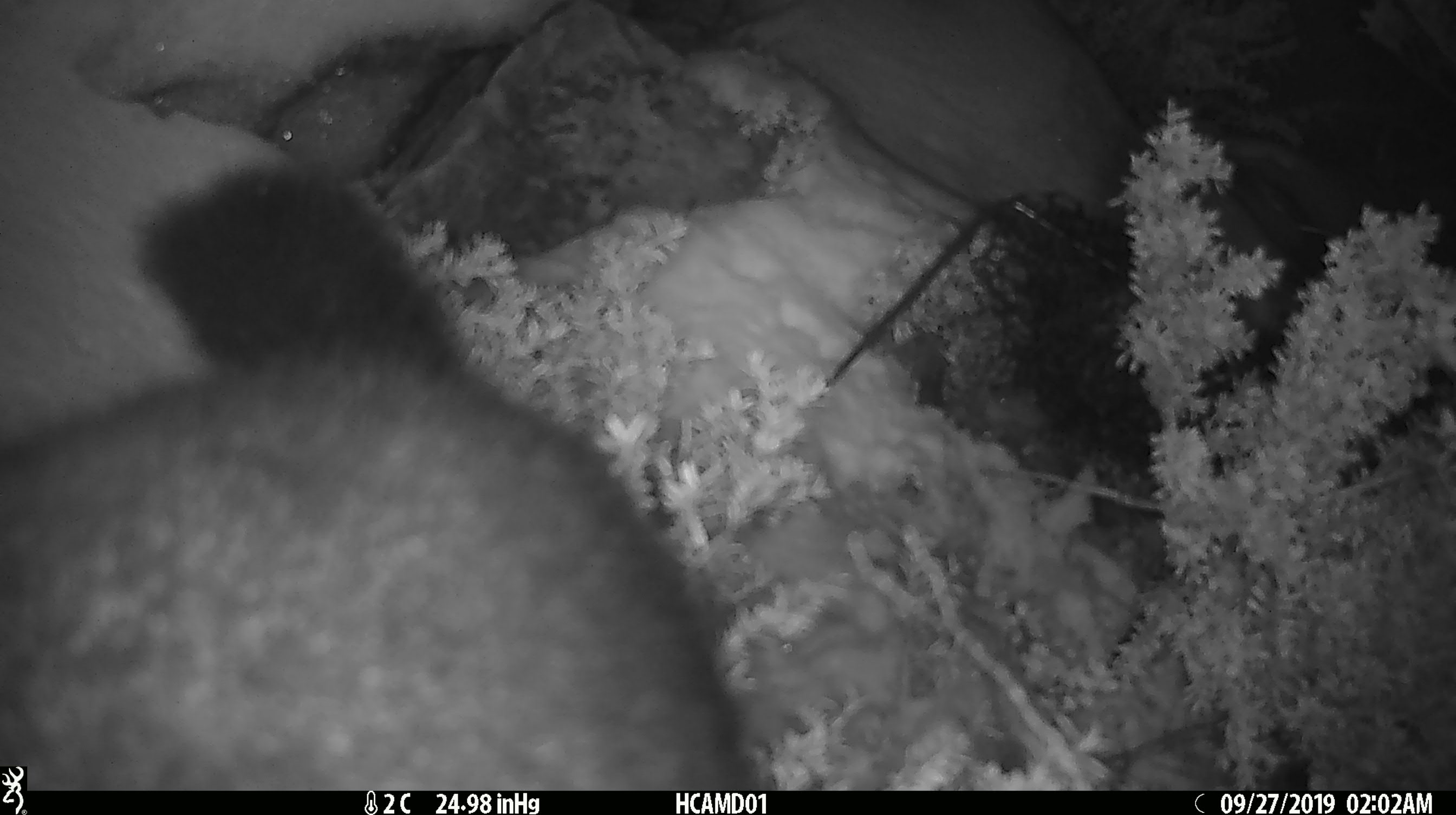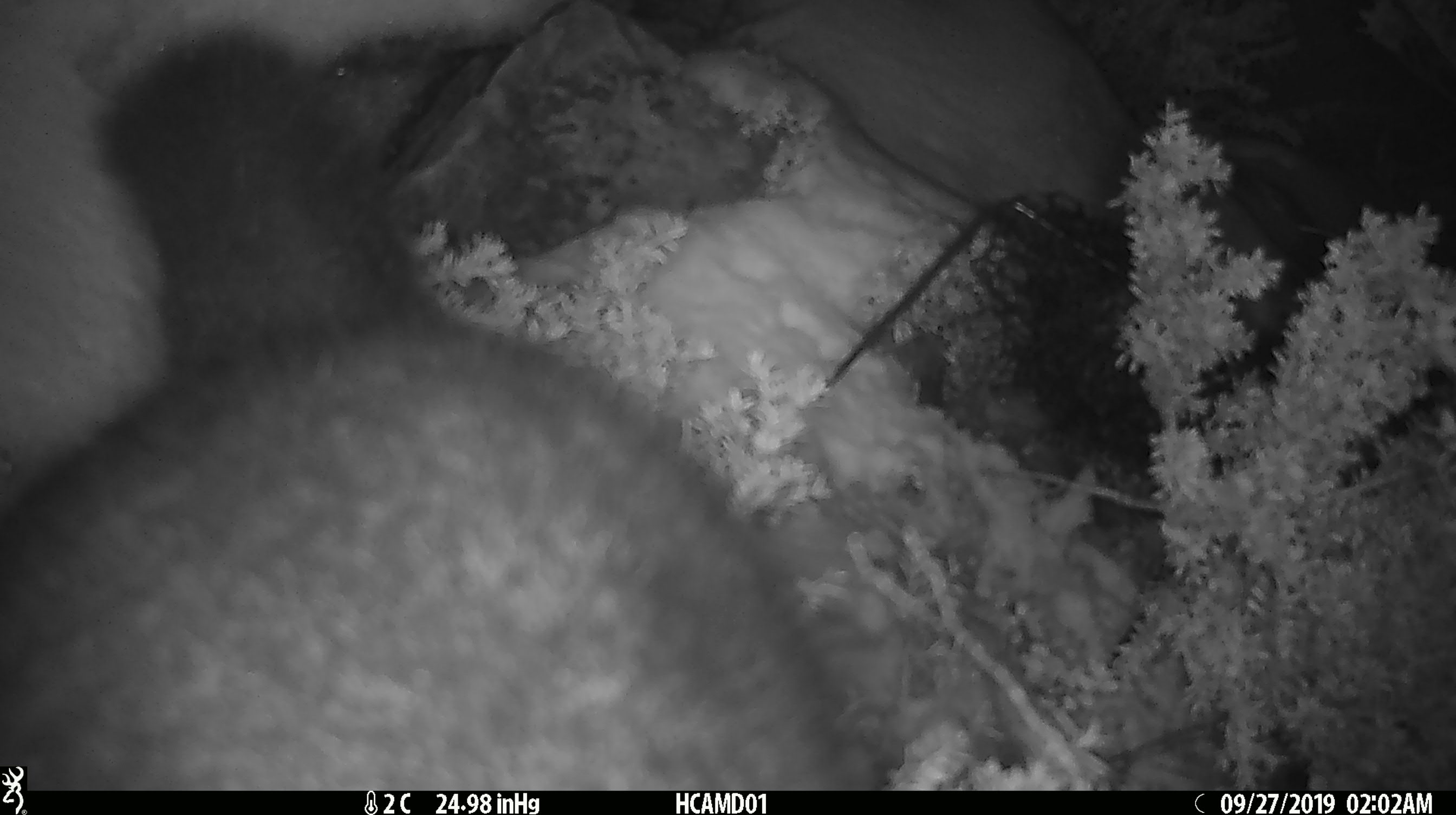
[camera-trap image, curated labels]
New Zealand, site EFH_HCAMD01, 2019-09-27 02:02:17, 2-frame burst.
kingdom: Animalia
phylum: Chordata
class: Mammalia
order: Diprotodontia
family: Phalangeridae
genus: Trichosurus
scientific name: Trichosurus vulpecula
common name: common brushtail possum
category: possum